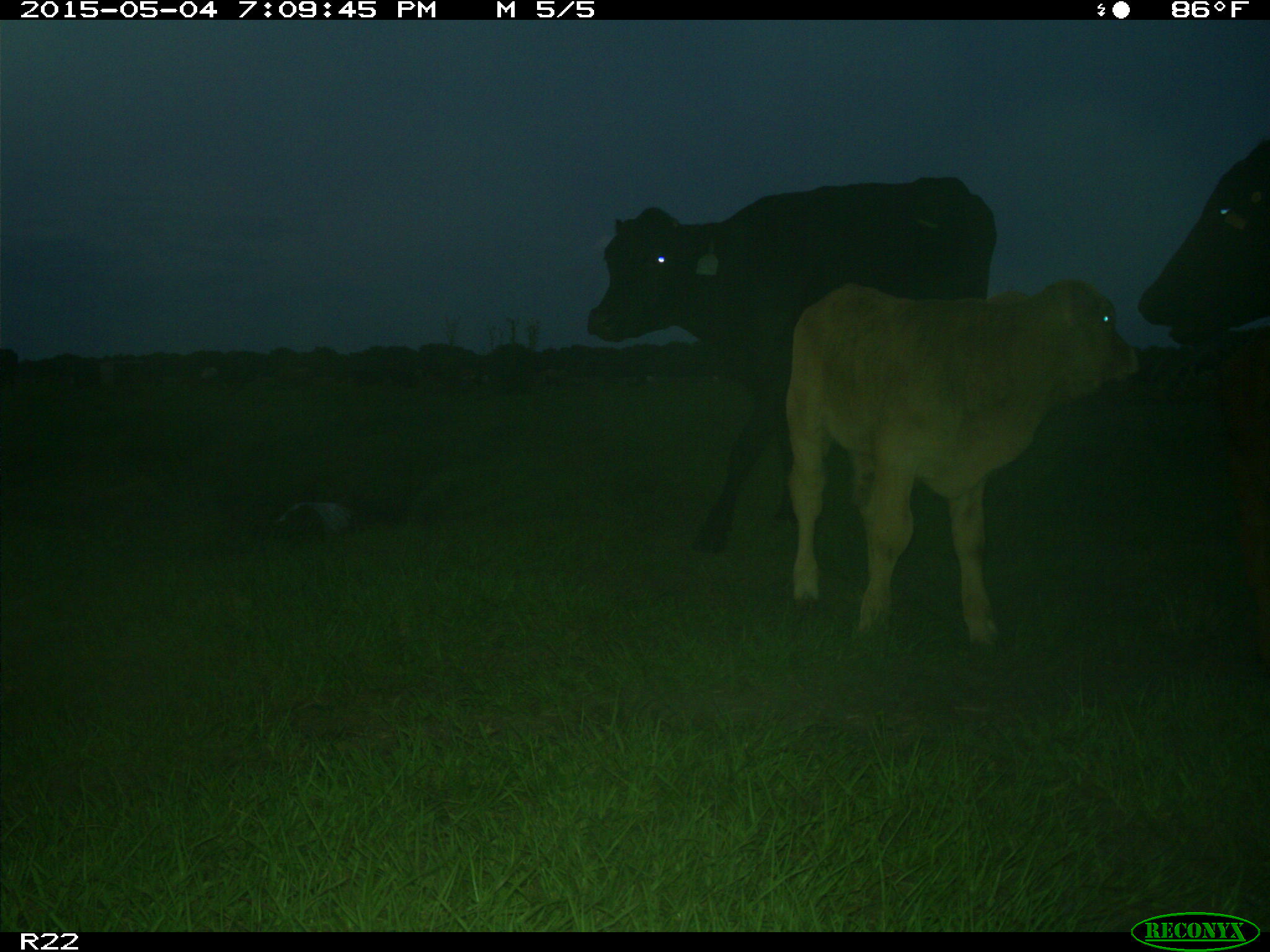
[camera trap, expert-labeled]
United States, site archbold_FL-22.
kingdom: Animalia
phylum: Chordata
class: Mammalia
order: Artiodactyla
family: Bovidae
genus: Bos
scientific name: Bos taurus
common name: domestic cow